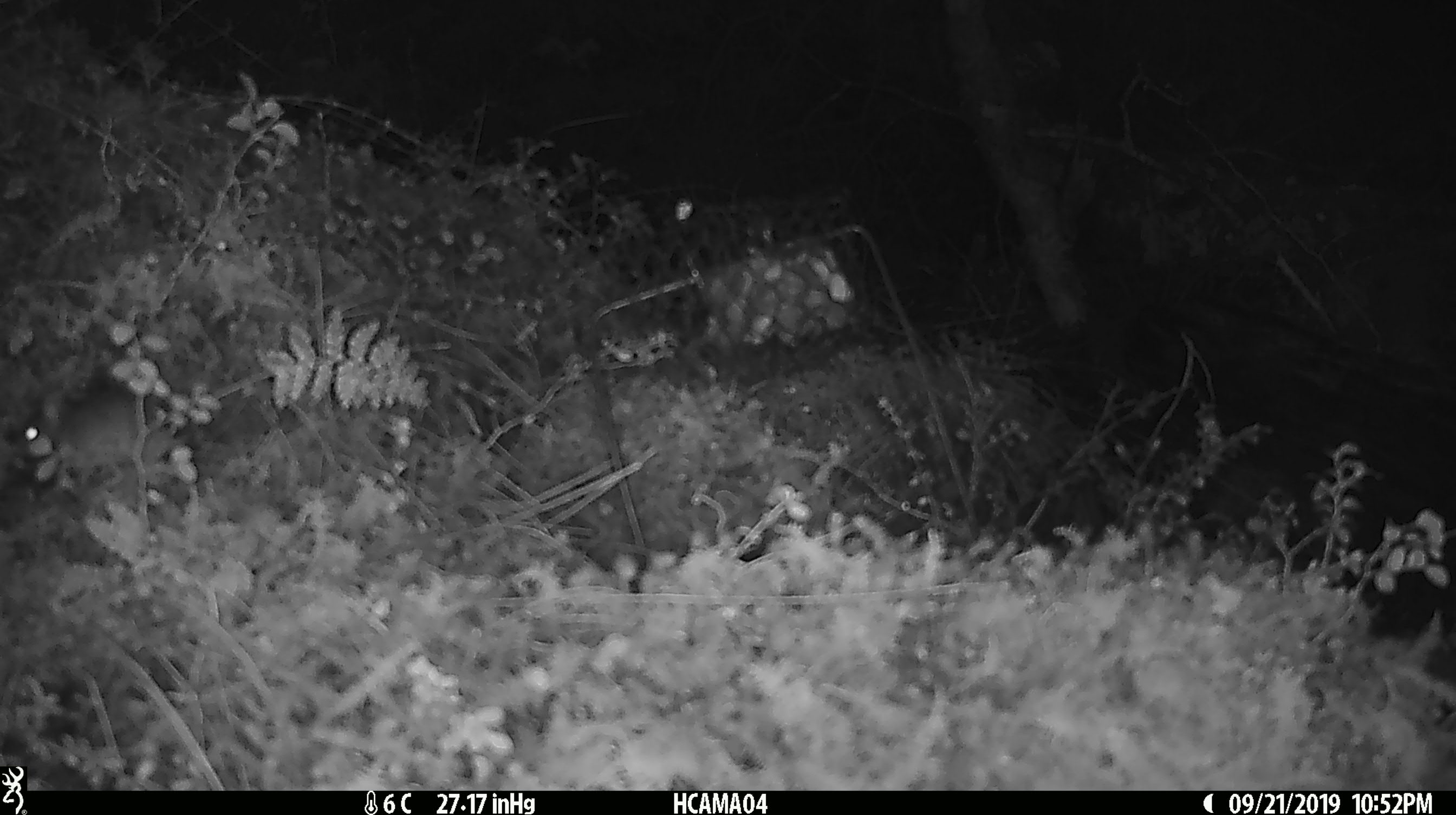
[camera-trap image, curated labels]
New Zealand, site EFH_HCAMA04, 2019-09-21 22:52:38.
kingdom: Animalia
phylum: Chordata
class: Mammalia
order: Rodentia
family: Muridae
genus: Mus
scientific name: Mus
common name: mouse